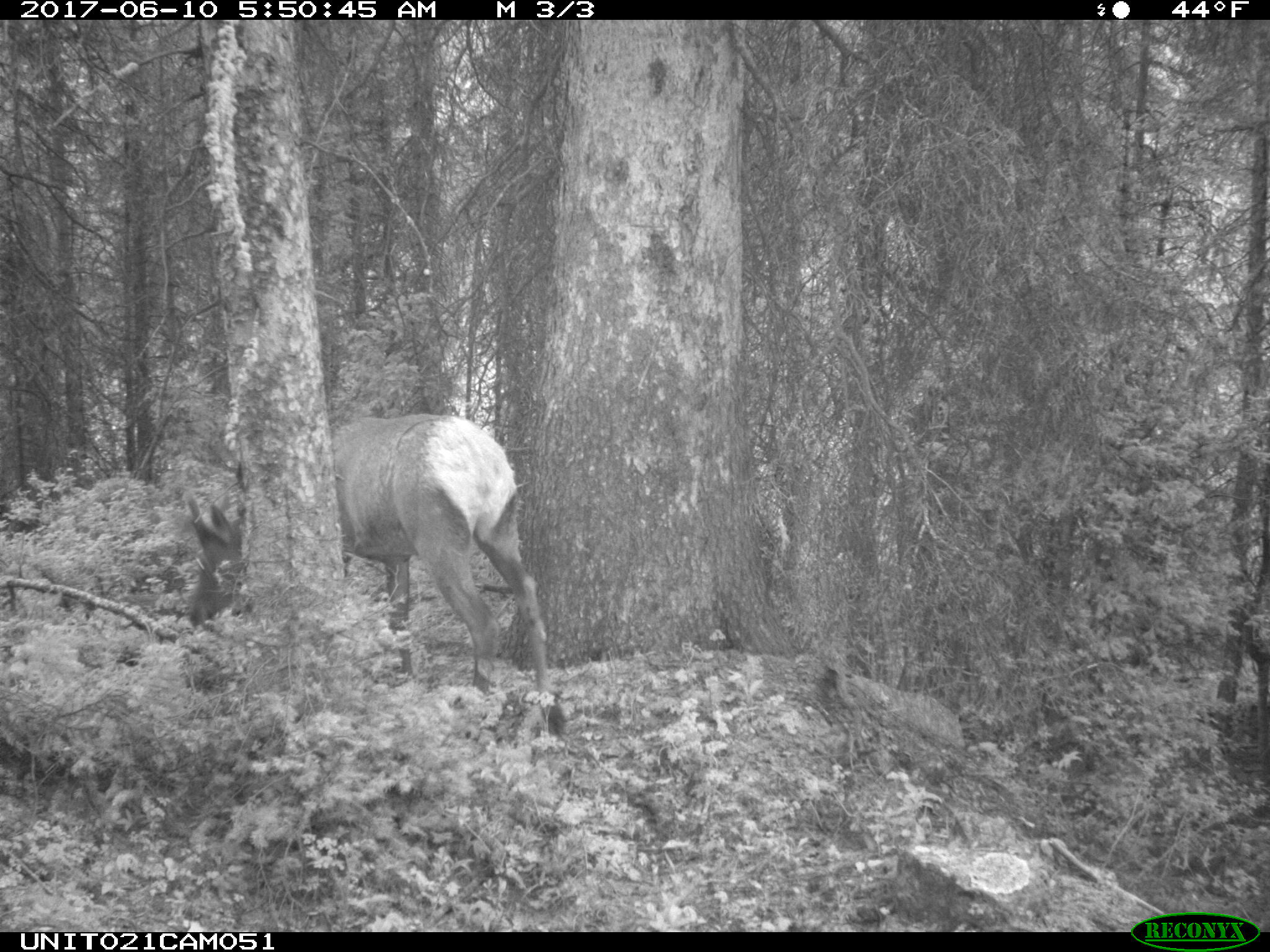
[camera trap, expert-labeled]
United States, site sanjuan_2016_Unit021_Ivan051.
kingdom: Animalia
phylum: Chordata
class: Mammalia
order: Artiodactyla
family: Cervidae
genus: Cervus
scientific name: Cervus elaphus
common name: red deer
Cervus elaphus (red deer).